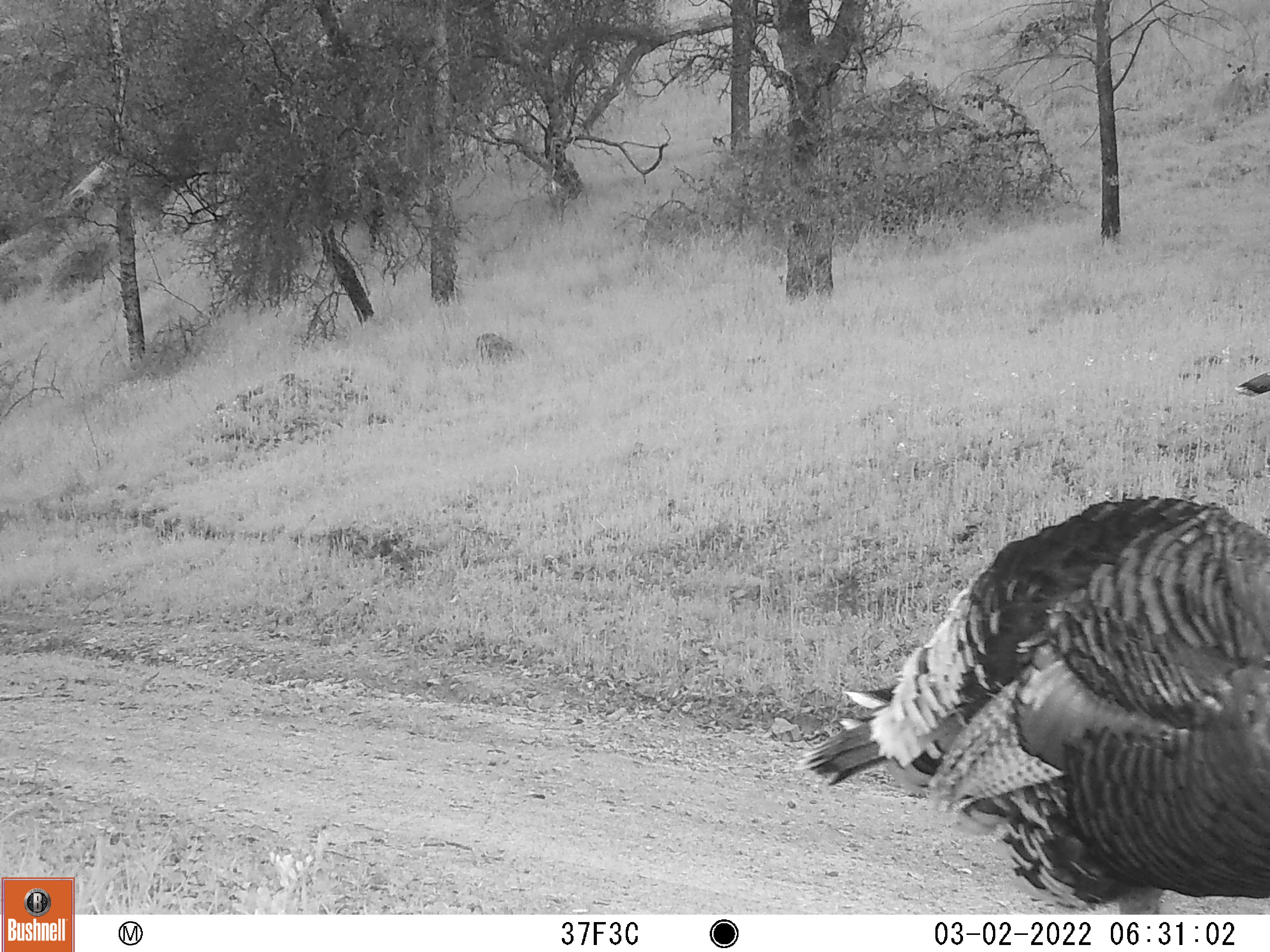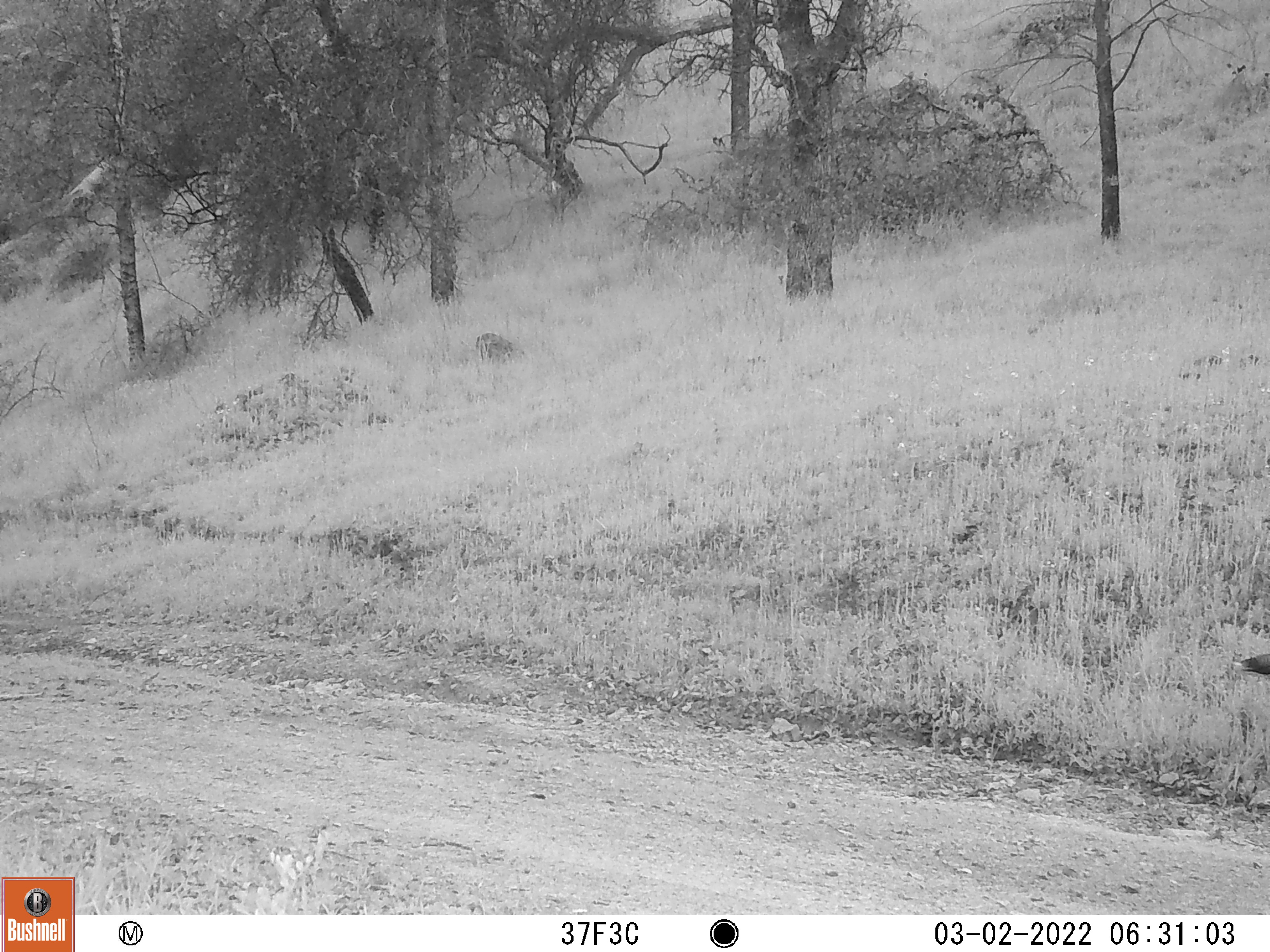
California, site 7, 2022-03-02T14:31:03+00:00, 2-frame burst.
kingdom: Animalia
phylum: Chordata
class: Aves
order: Galliformes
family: Phasianidae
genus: Meleagris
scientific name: Meleagris gallopavo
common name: turkey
Turkey (Meleagris gallopavo).